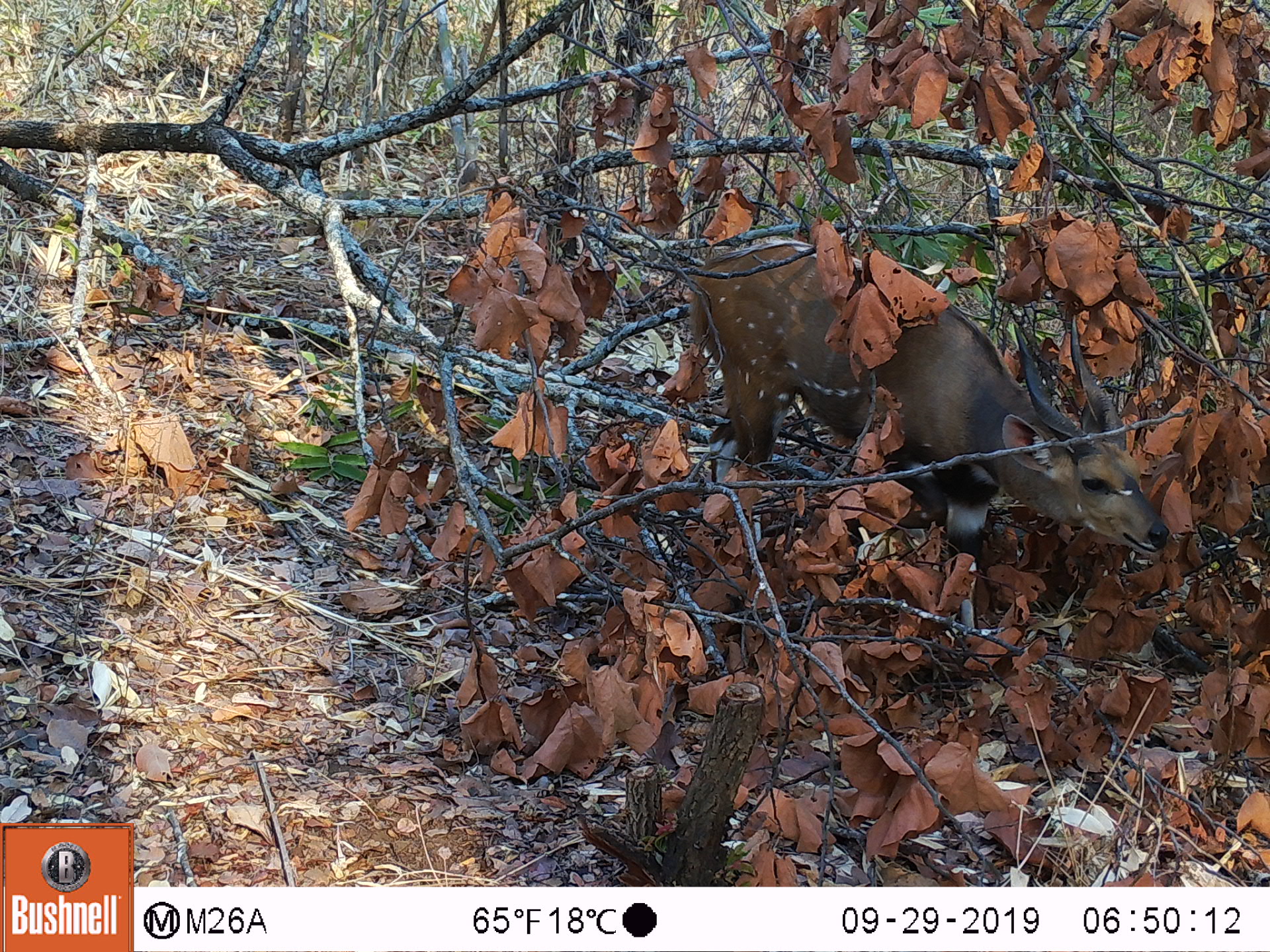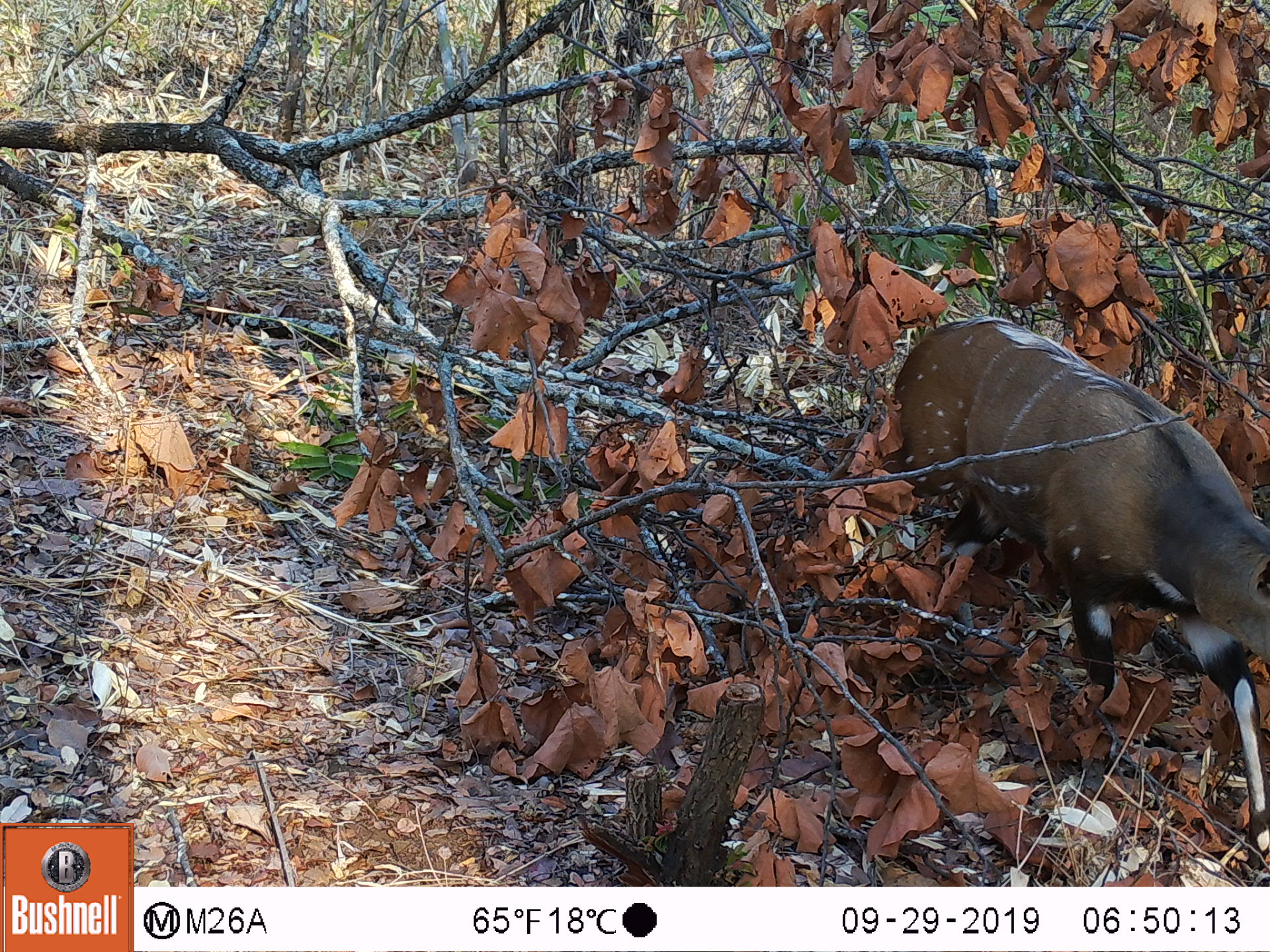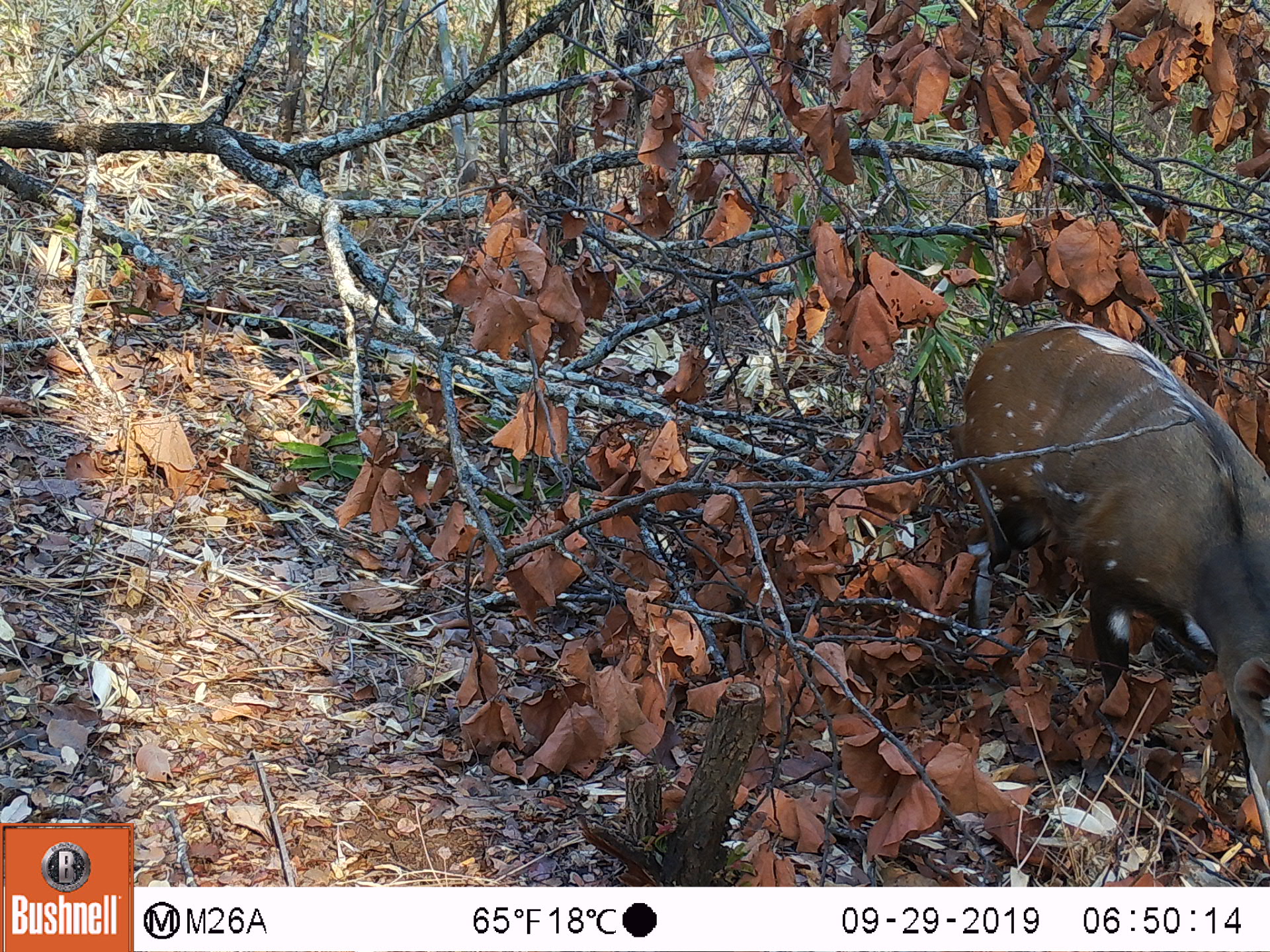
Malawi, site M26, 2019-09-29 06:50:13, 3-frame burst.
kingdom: Animalia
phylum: Chordata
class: Mammalia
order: Artiodactyla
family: Bovidae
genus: Tragelaphus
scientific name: Tragelaphus sylvaticus sylvaticus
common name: cape bushbuck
Cape bushbuck (Tragelaphus sylvaticus sylvaticus), count 1.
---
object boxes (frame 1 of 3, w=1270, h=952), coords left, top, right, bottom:
cape bushbuck: 687, 240, 1172, 632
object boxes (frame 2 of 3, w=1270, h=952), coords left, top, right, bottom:
cape bushbuck: 889, 311, 1269, 876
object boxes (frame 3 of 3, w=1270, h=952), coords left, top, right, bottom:
cape bushbuck: 942, 318, 1269, 882